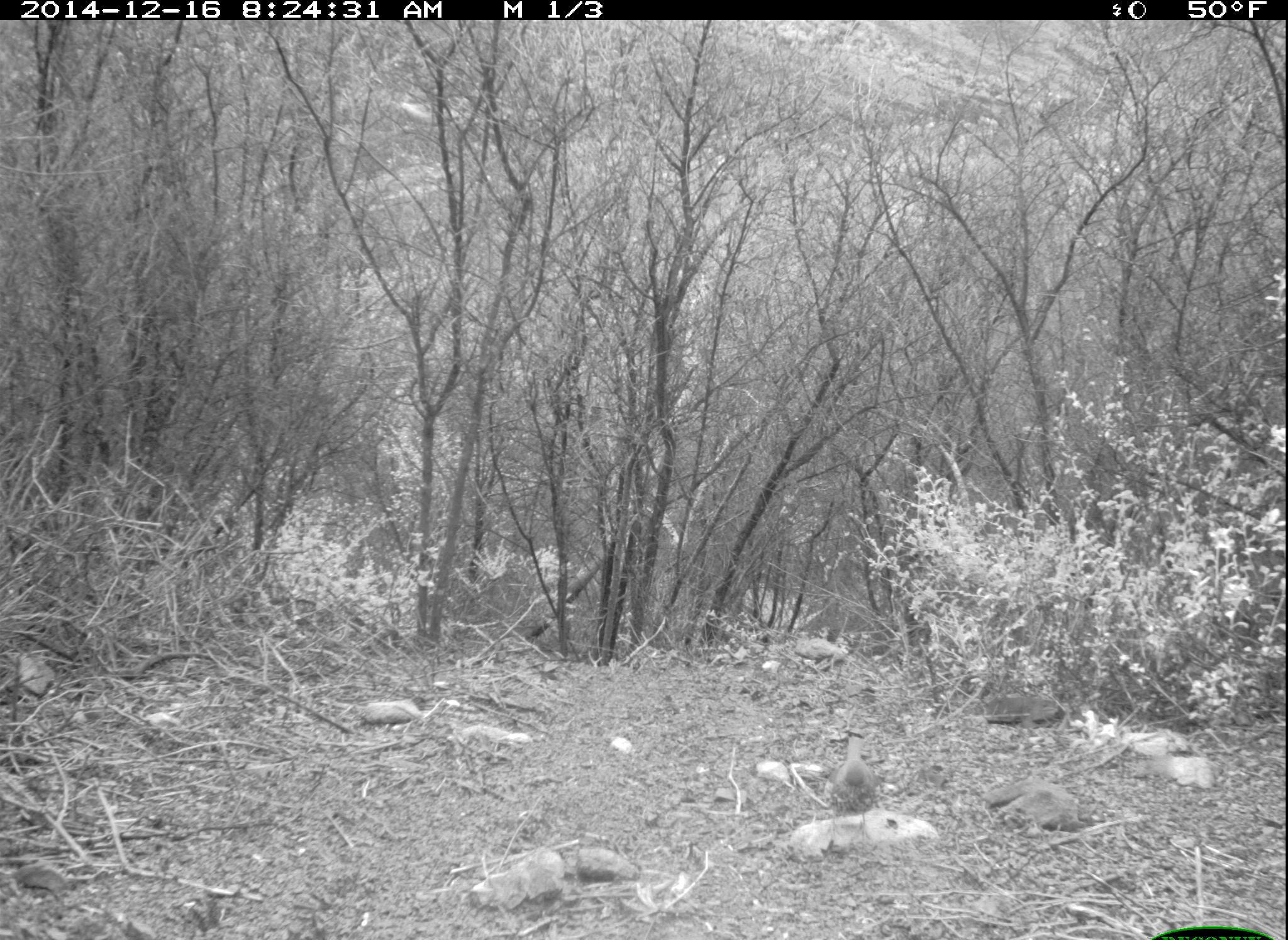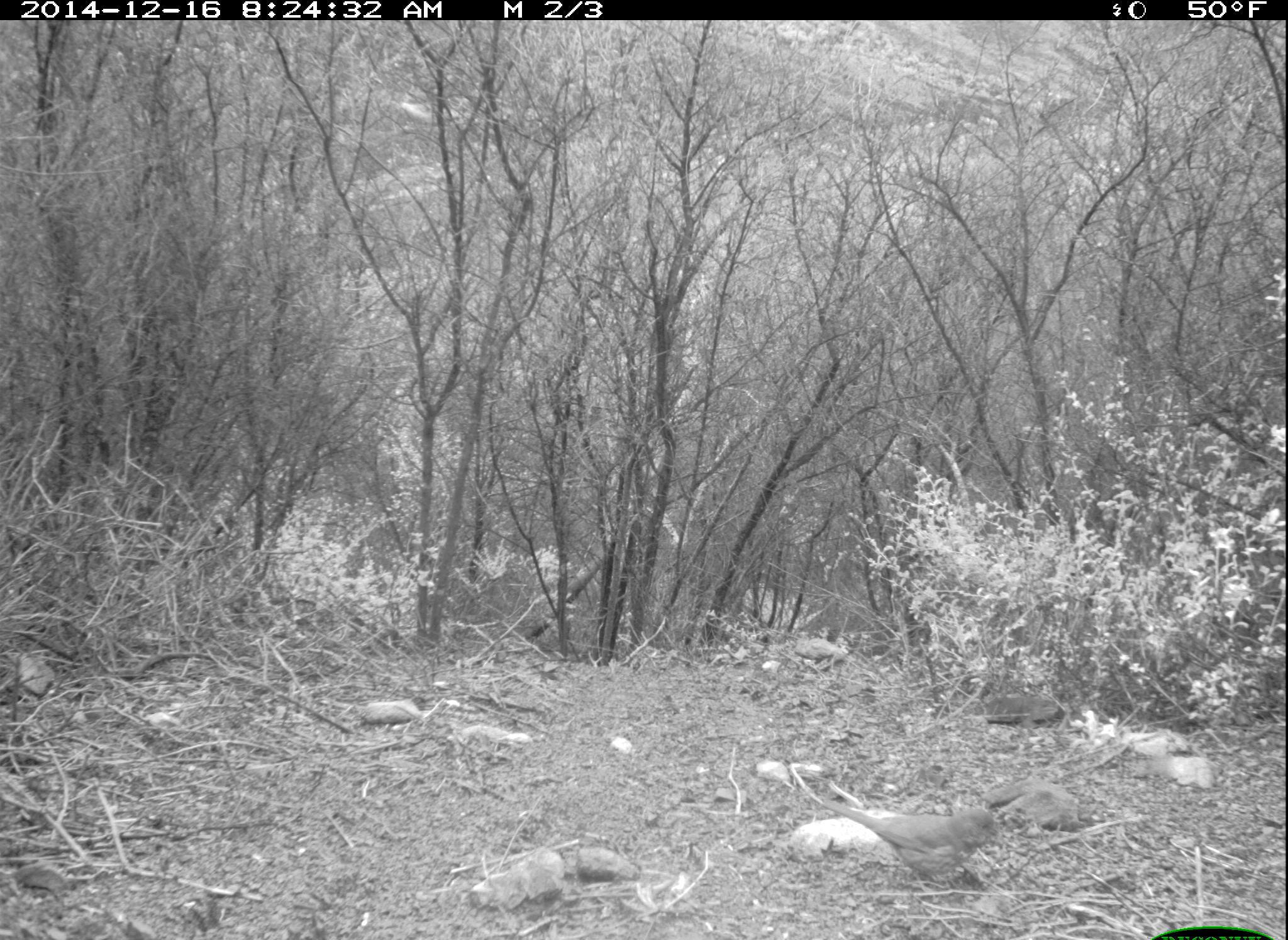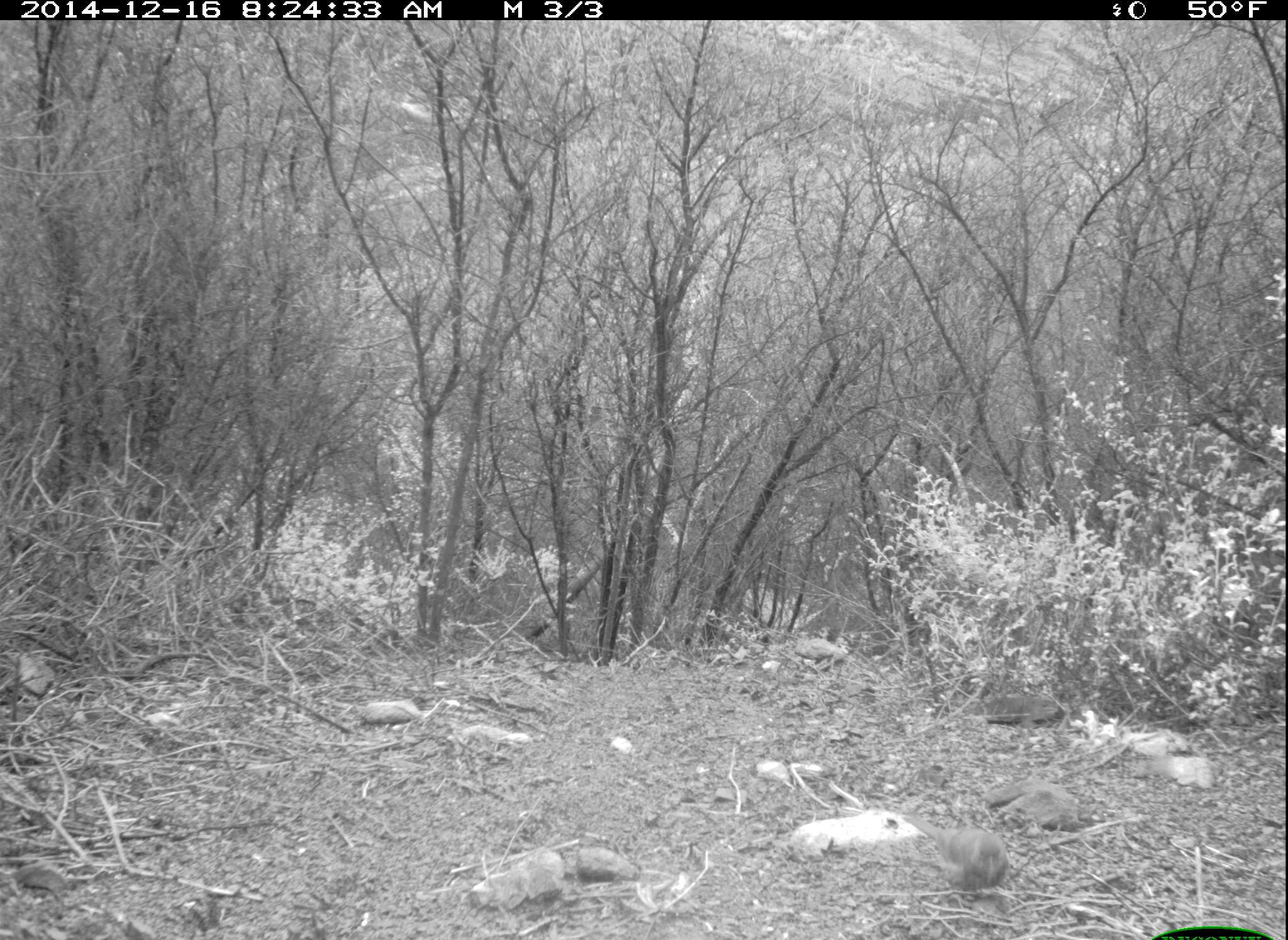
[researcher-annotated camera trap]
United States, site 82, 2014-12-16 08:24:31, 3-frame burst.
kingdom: Animalia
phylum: Chordata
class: Aves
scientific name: Aves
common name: bird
Bird (Aves).